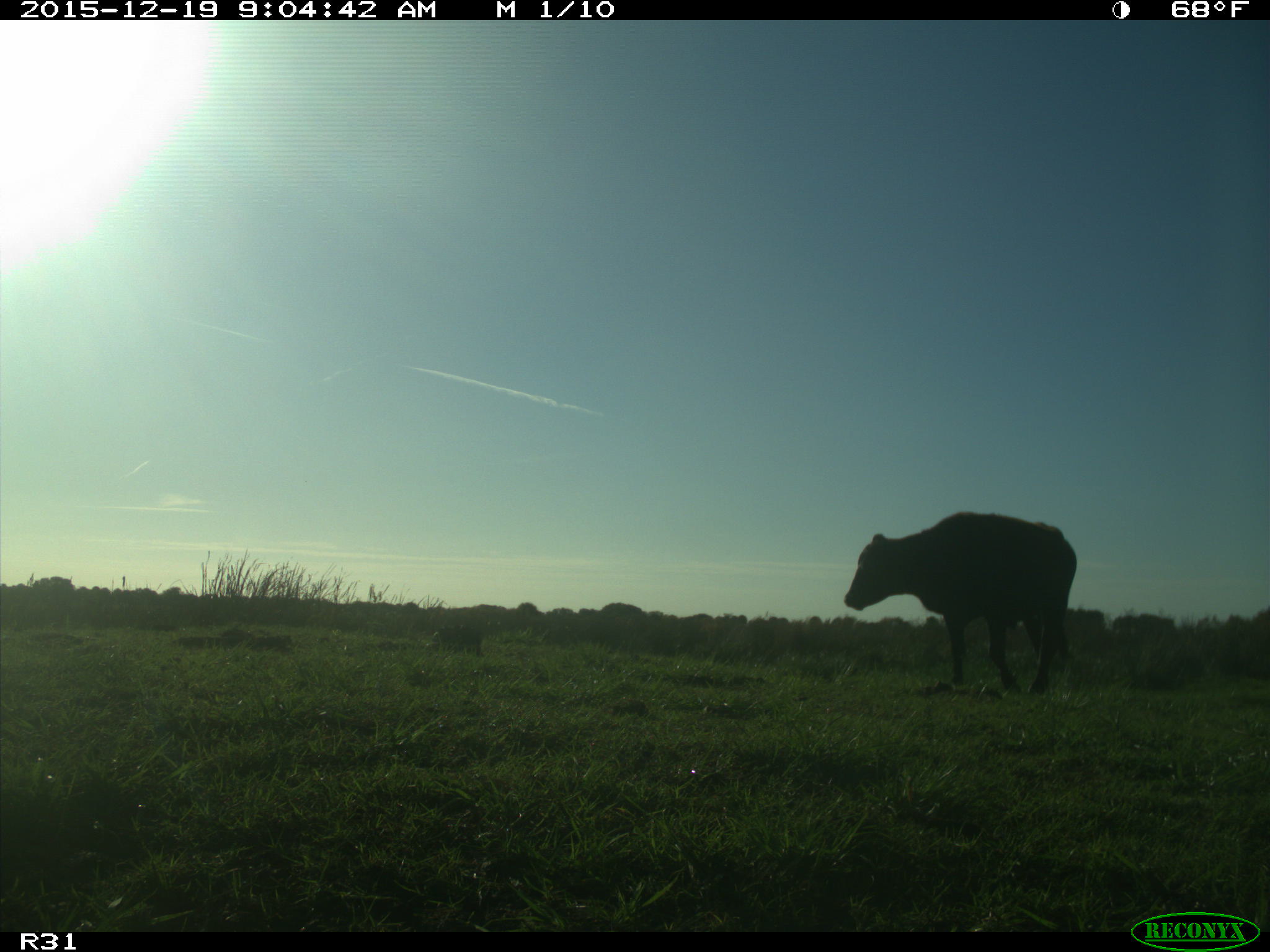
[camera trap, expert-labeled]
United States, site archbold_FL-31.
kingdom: Animalia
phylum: Chordata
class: Mammalia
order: Artiodactyla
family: Bovidae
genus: Bos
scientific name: Bos taurus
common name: domestic cow